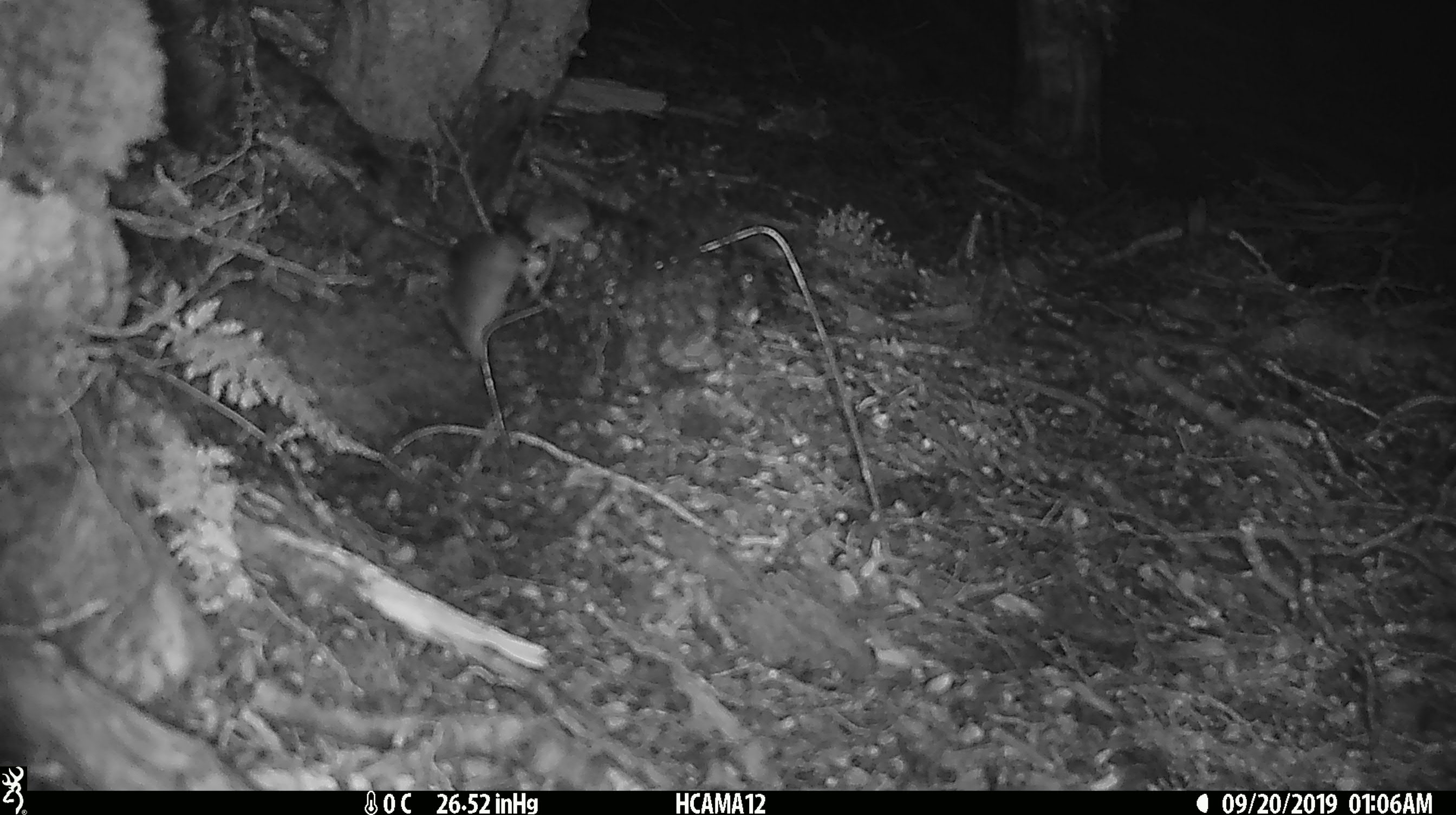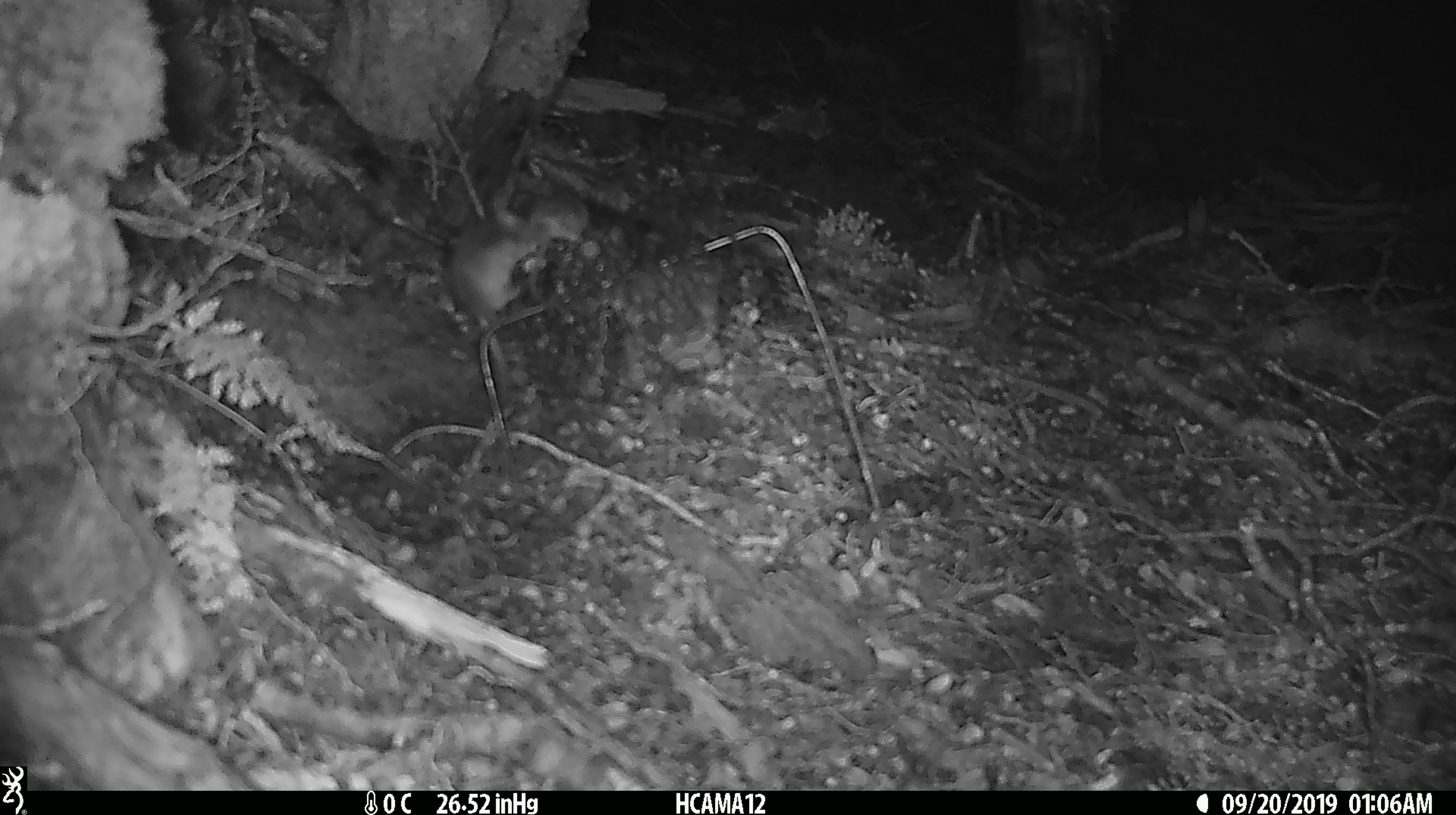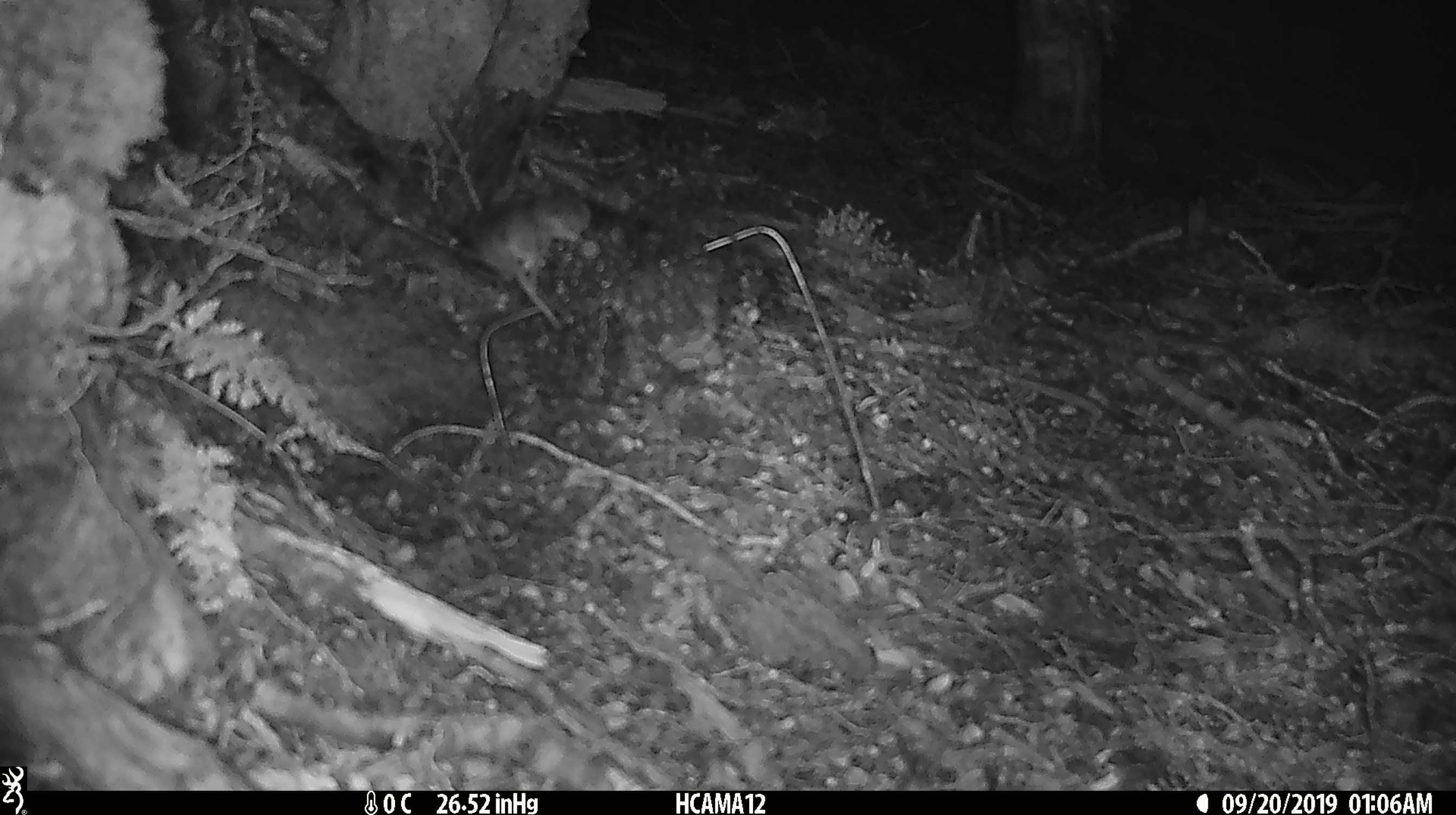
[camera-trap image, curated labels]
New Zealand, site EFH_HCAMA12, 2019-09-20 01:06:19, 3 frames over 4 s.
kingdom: Animalia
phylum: Chordata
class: Mammalia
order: Rodentia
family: Muridae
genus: Mus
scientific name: Mus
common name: mouse